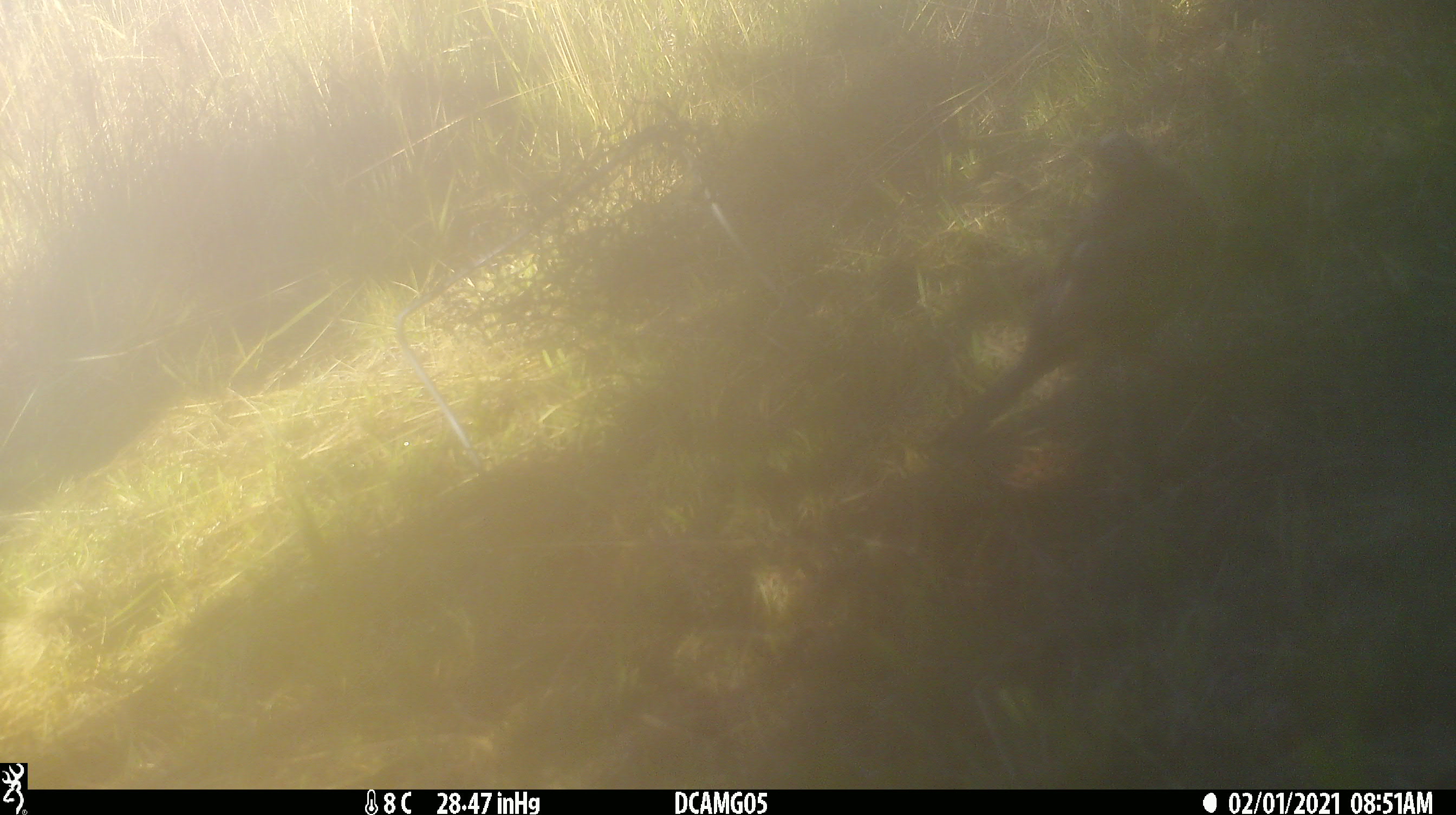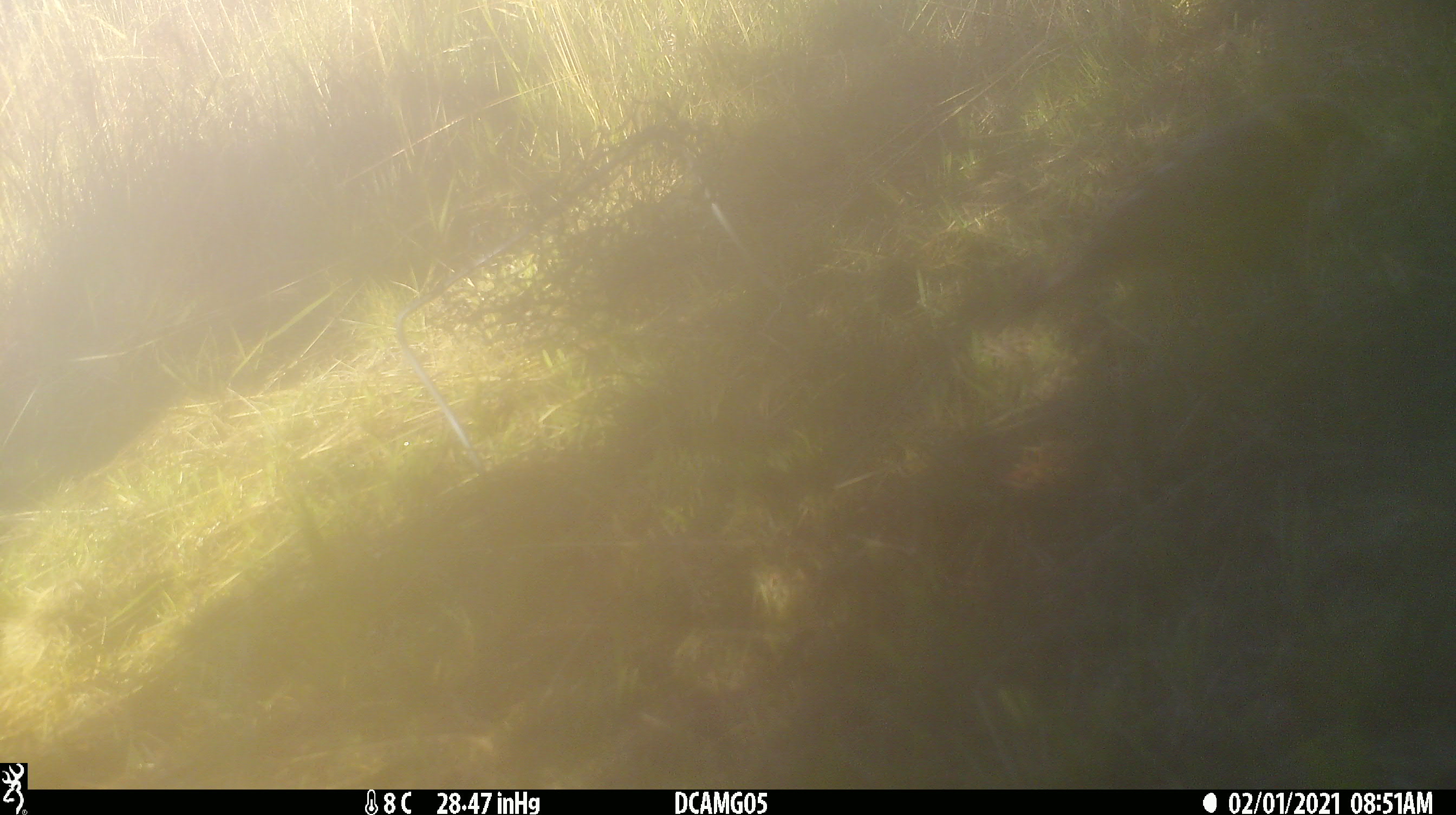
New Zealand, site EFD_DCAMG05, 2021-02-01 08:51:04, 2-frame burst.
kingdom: Animalia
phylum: Chordata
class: Aves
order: Passeriformes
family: Emberizidae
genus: Emberiza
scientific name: Emberiza citrinella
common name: yellowhammer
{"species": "yellowhammer (Emberiza citrinella)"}